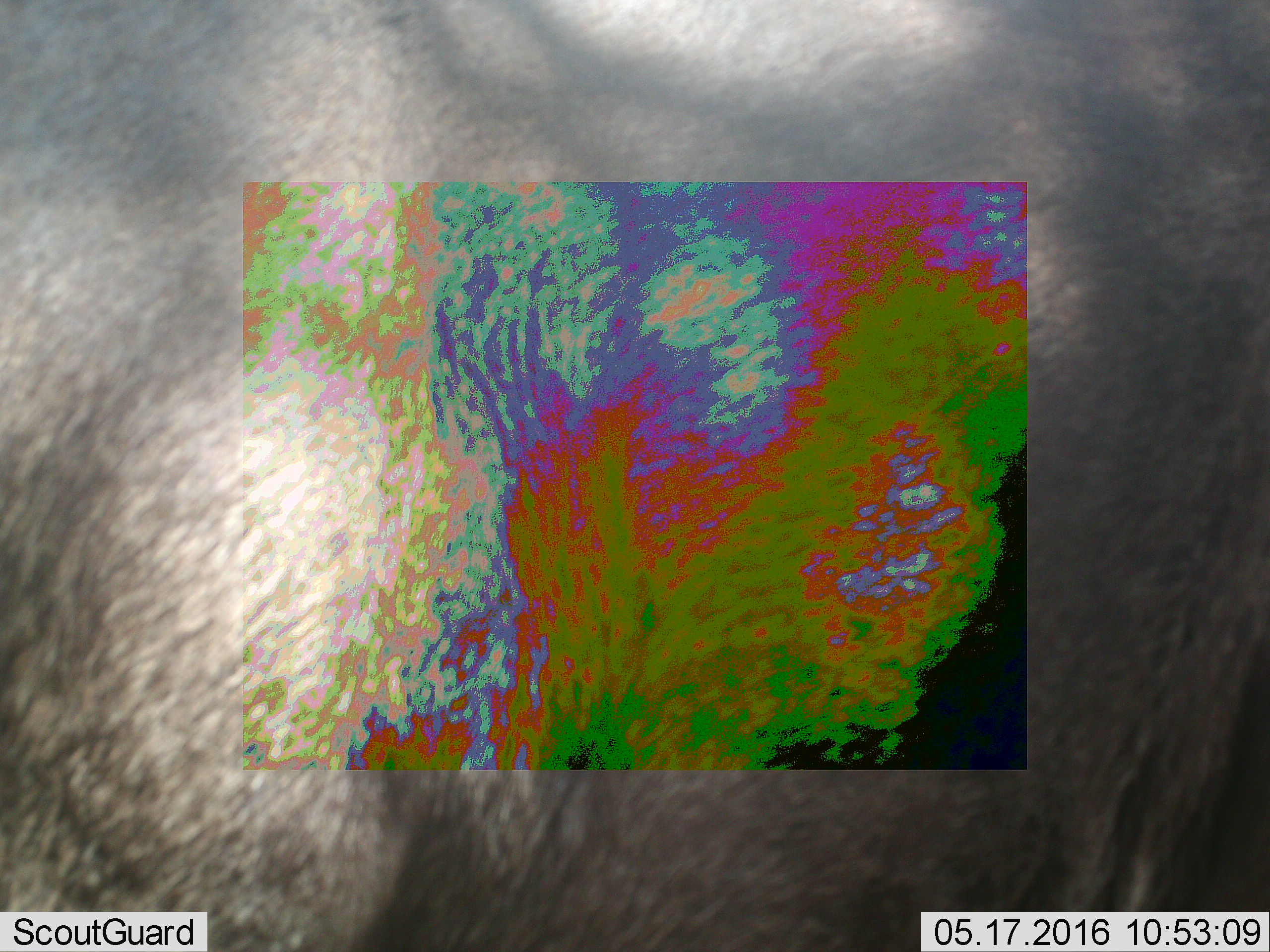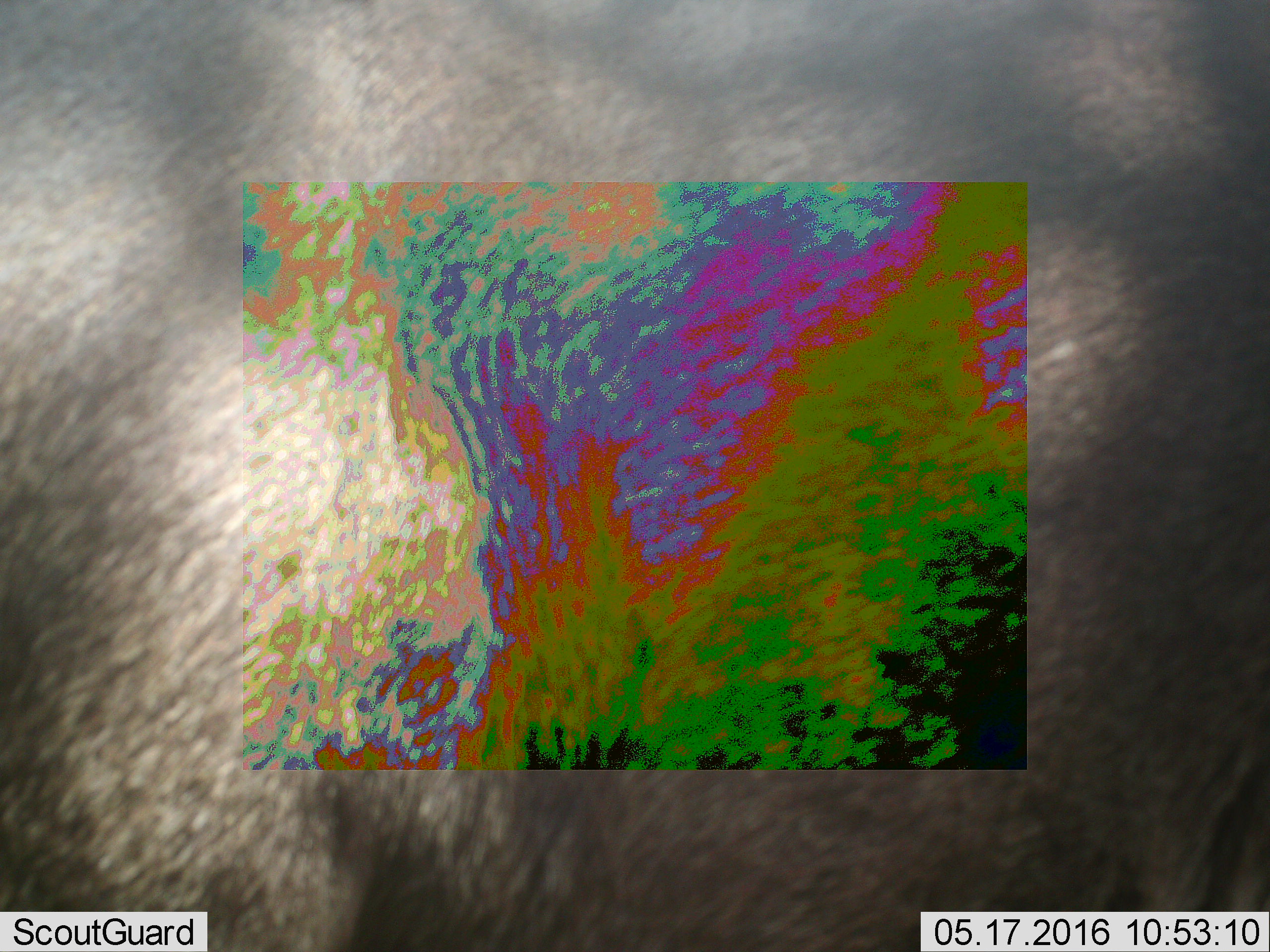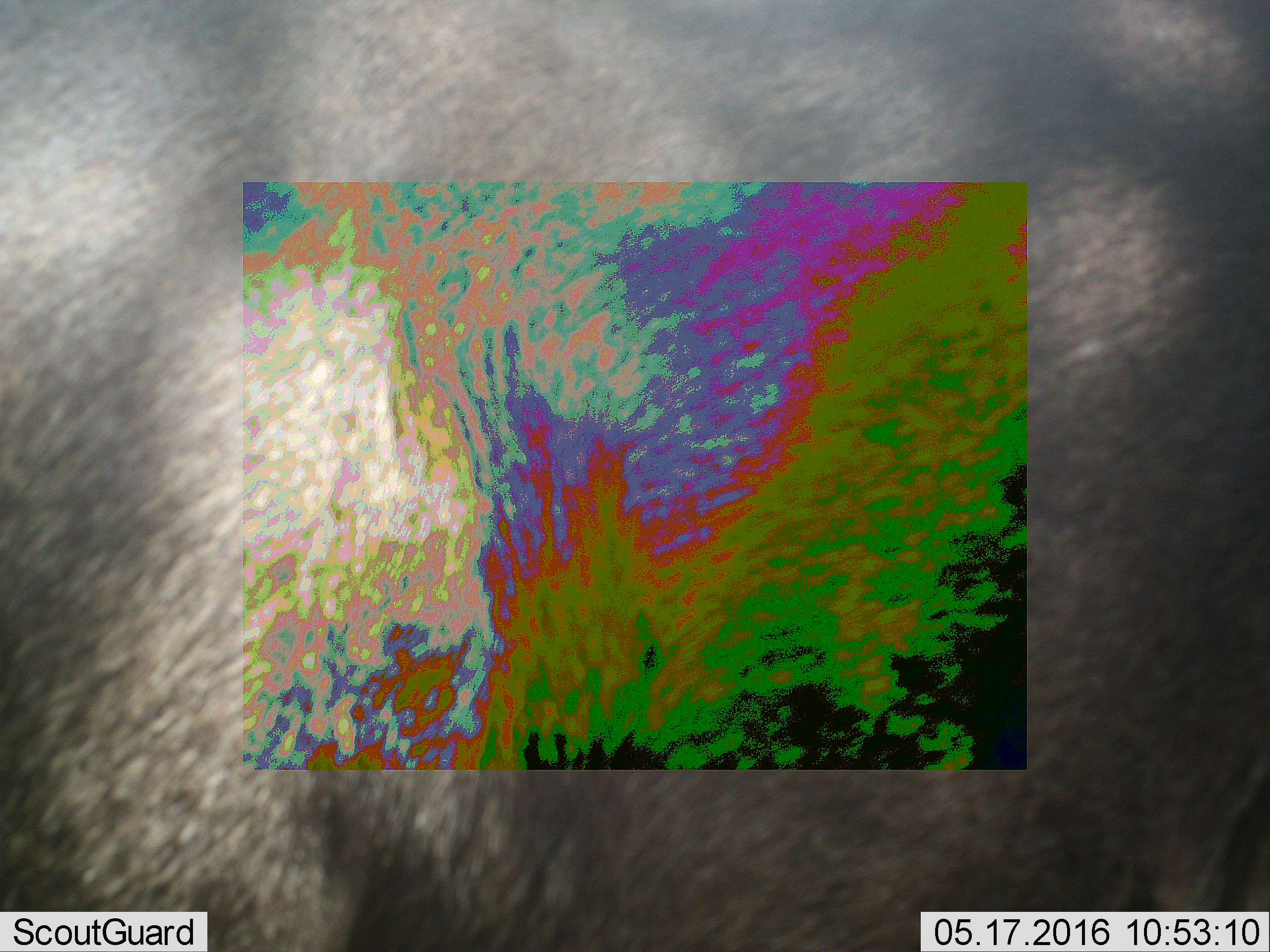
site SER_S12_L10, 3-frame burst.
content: unidentified animal